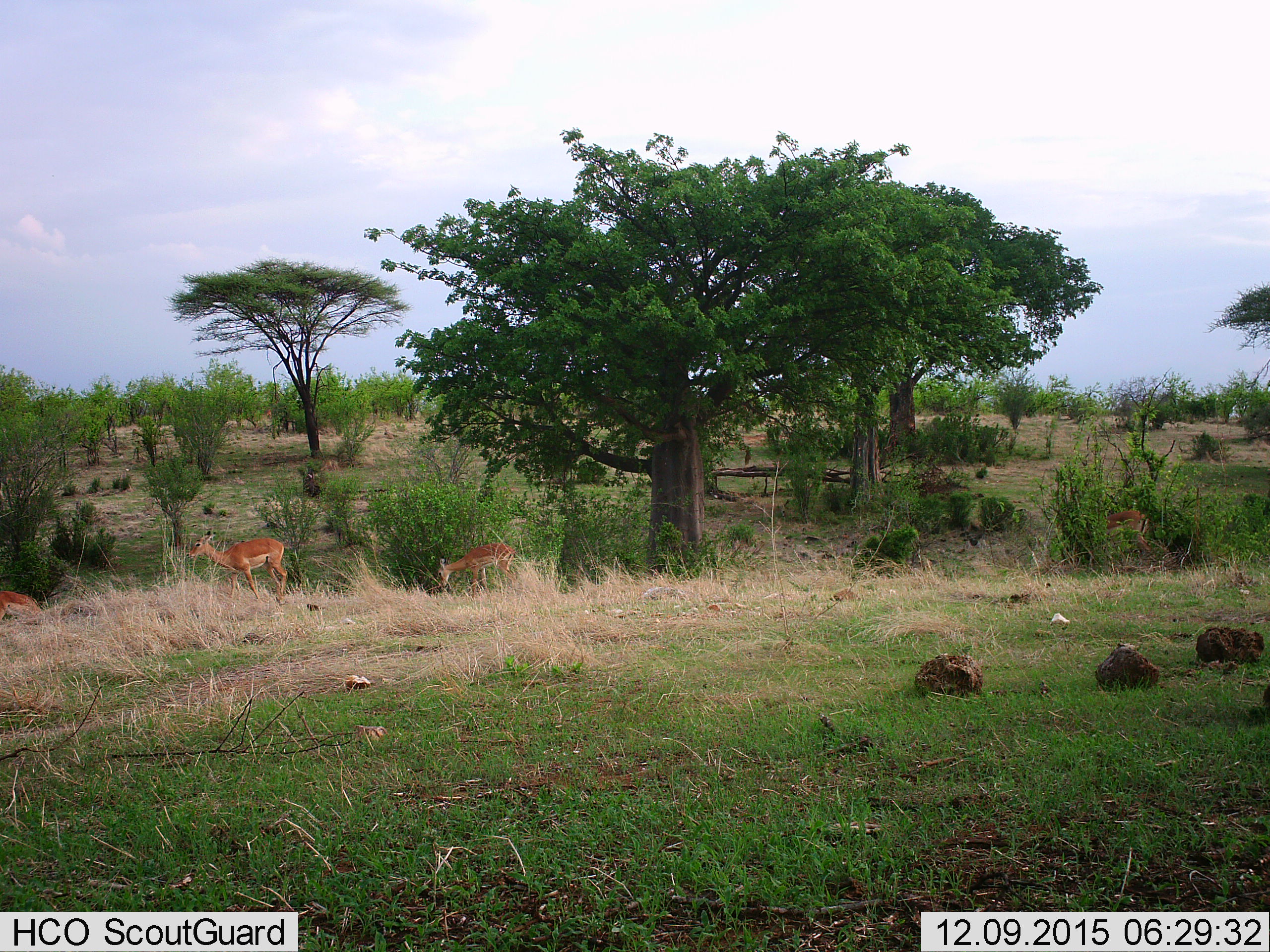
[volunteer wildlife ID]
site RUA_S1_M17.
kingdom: Animalia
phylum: Chordata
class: Mammalia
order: Artiodactyla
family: Bovidae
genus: Aepyceros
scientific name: Aepyceros melampus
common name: impala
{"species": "impala (Aepyceros melampus)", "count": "4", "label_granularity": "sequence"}